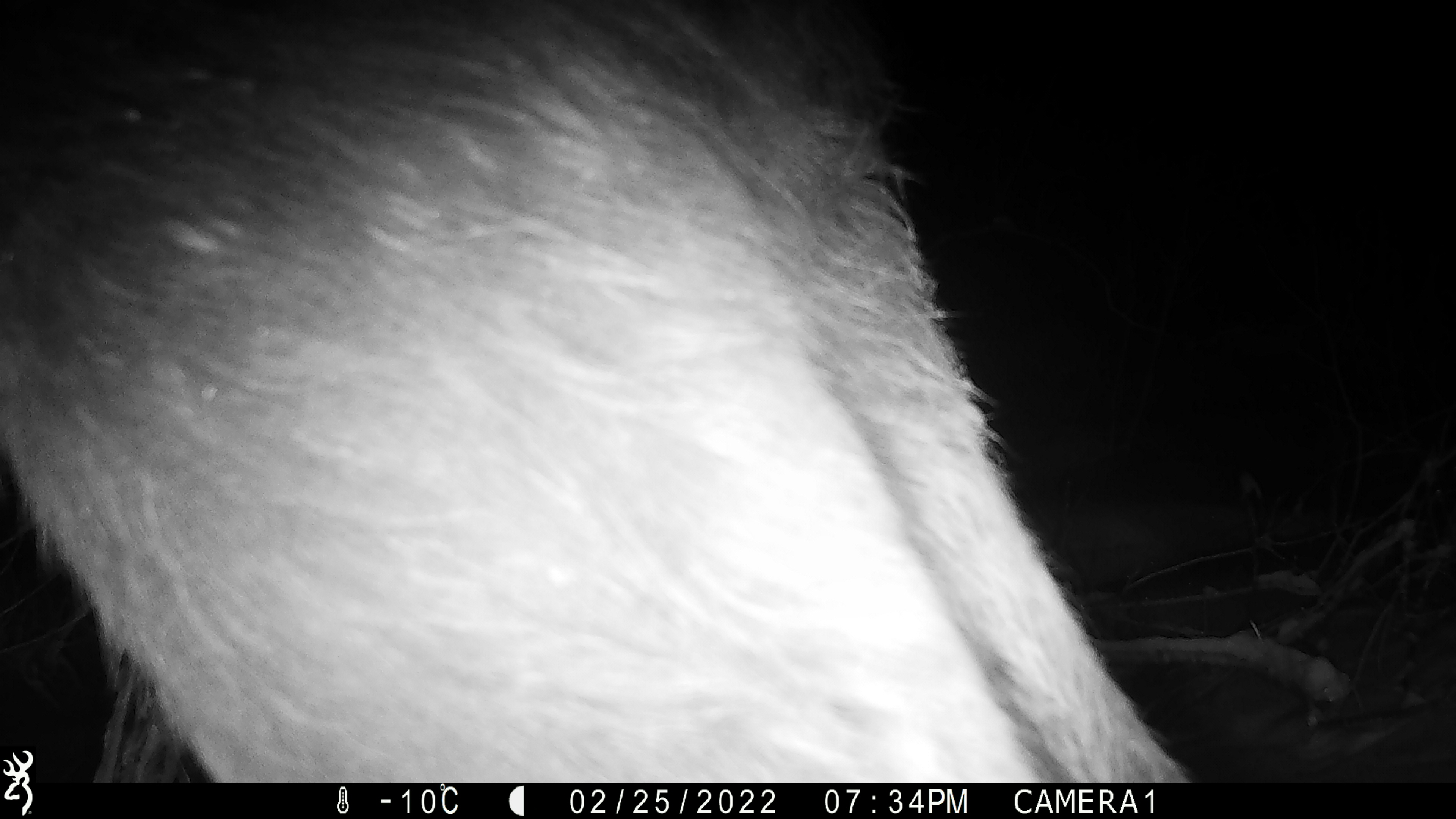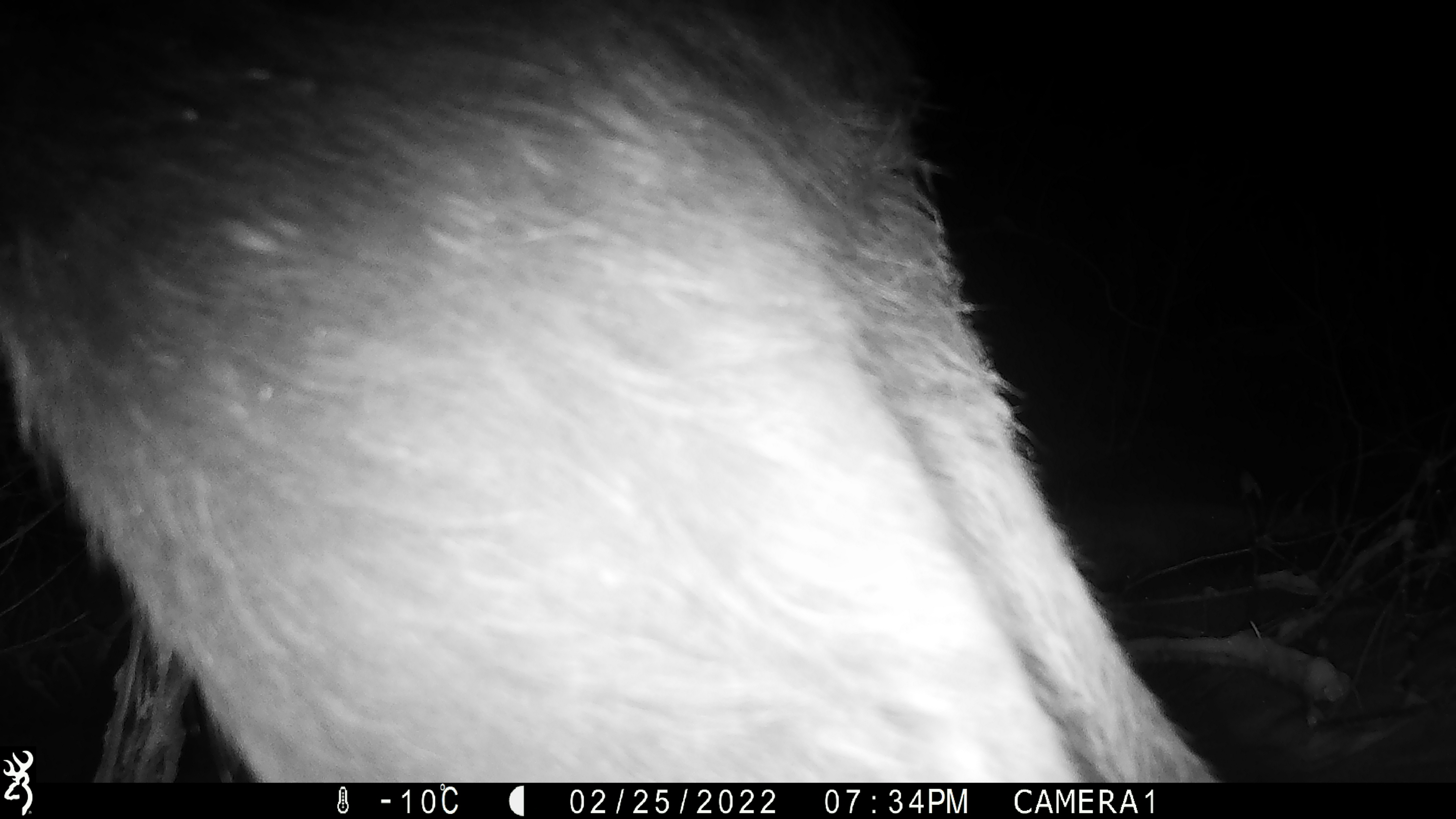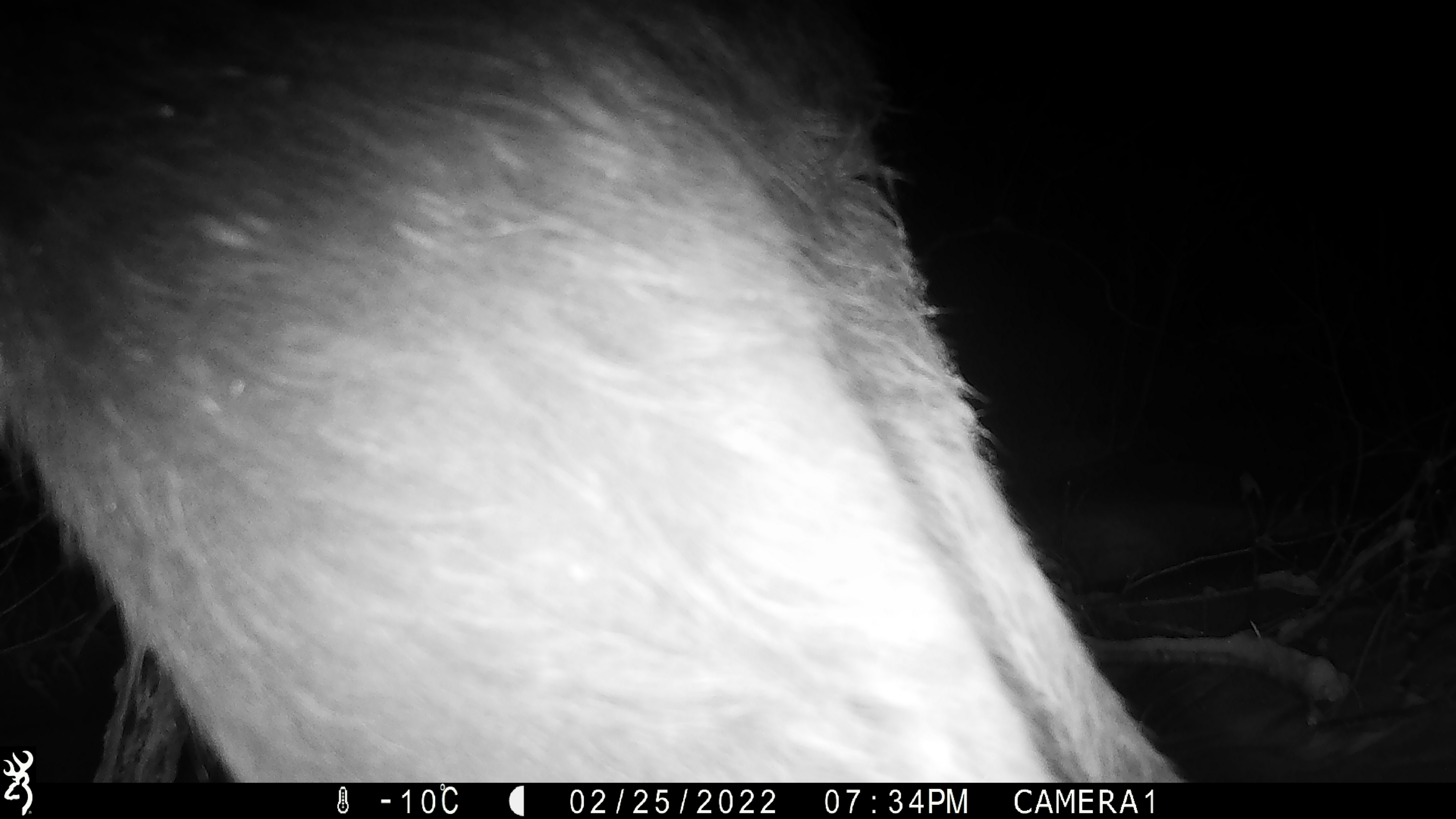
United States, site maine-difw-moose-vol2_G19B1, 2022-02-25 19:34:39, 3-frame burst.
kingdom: Animalia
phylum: Chordata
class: Mammalia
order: Artiodactyla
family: Cervidae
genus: Alces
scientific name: Alces alces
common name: moose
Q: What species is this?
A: Moose (Alces alces).